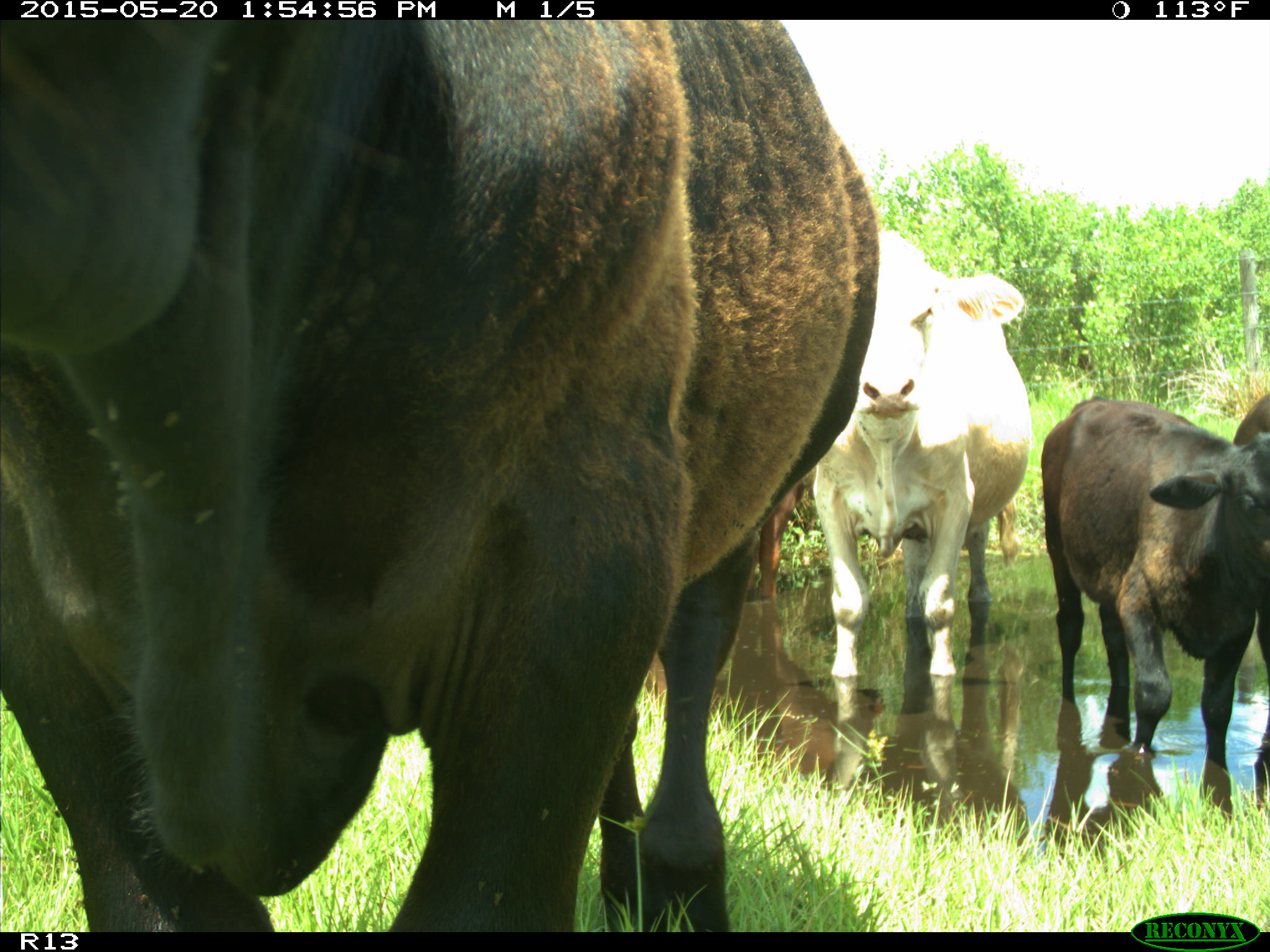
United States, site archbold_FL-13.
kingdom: Animalia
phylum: Chordata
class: Mammalia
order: Artiodactyla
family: Bovidae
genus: Bos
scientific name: Bos taurus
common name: domestic cow